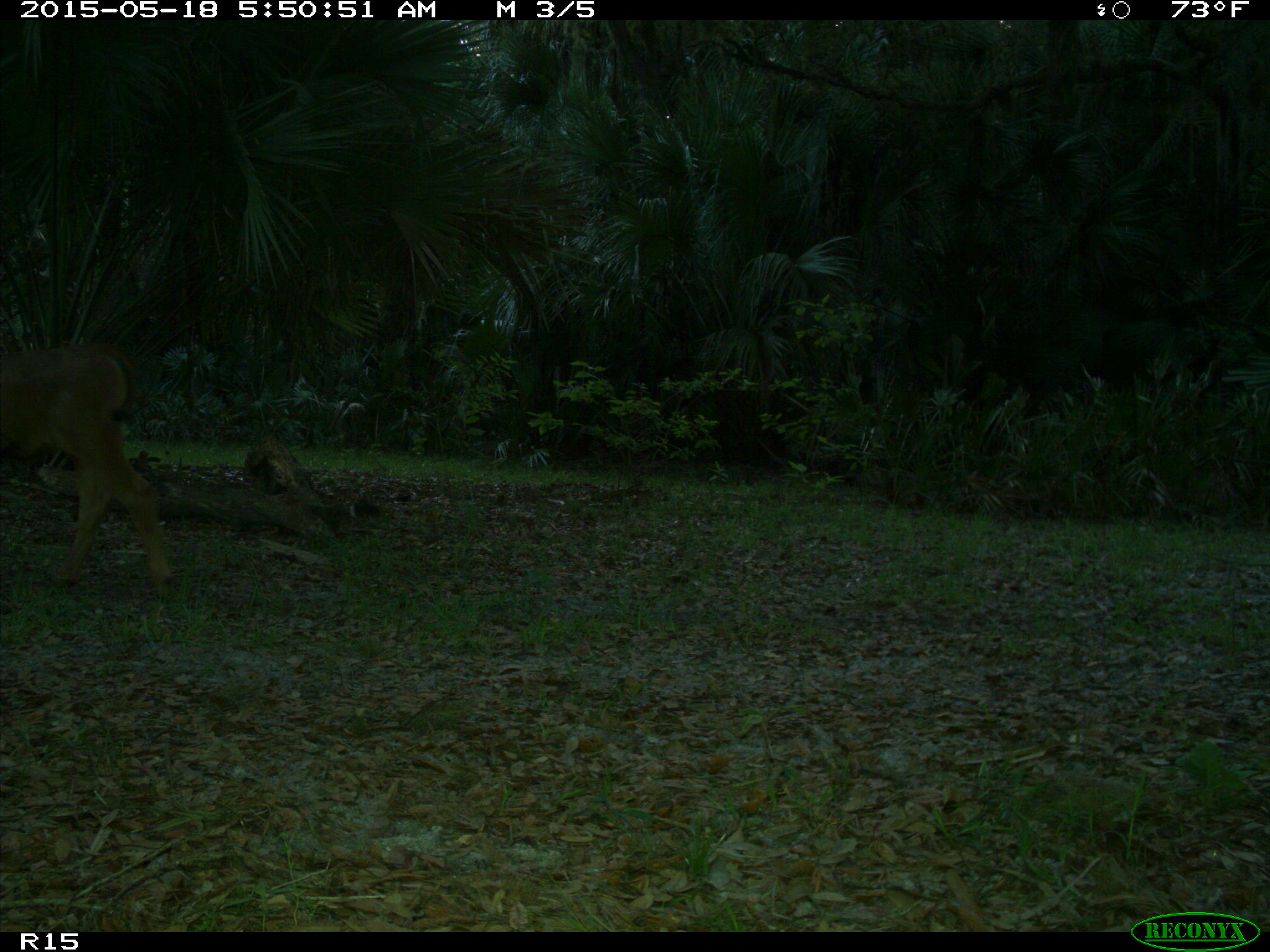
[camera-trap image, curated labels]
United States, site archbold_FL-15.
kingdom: Animalia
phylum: Chordata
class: Mammalia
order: Artiodactyla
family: Bovidae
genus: Bos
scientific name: Bos taurus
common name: domestic cow